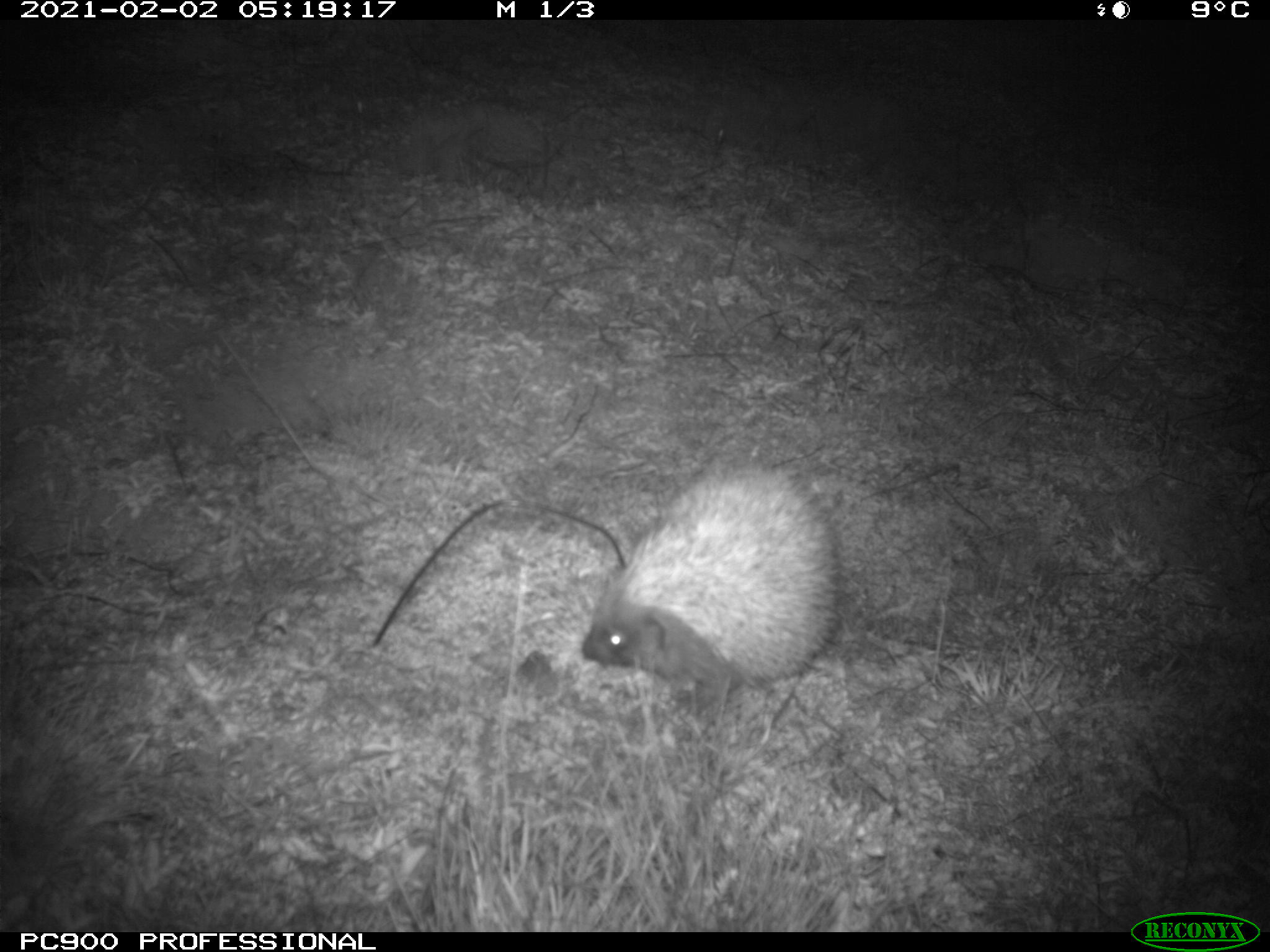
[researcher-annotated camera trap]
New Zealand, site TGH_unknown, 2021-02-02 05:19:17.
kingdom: Animalia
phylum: Chordata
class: Mammalia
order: Eulipotyphla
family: Erinaceidae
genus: Erinaceus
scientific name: Erinaceus europaeus europaeus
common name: european hedgehog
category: hedgehog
Hedgehog (european hedgehog) (Erinaceus europaeus europaeus).